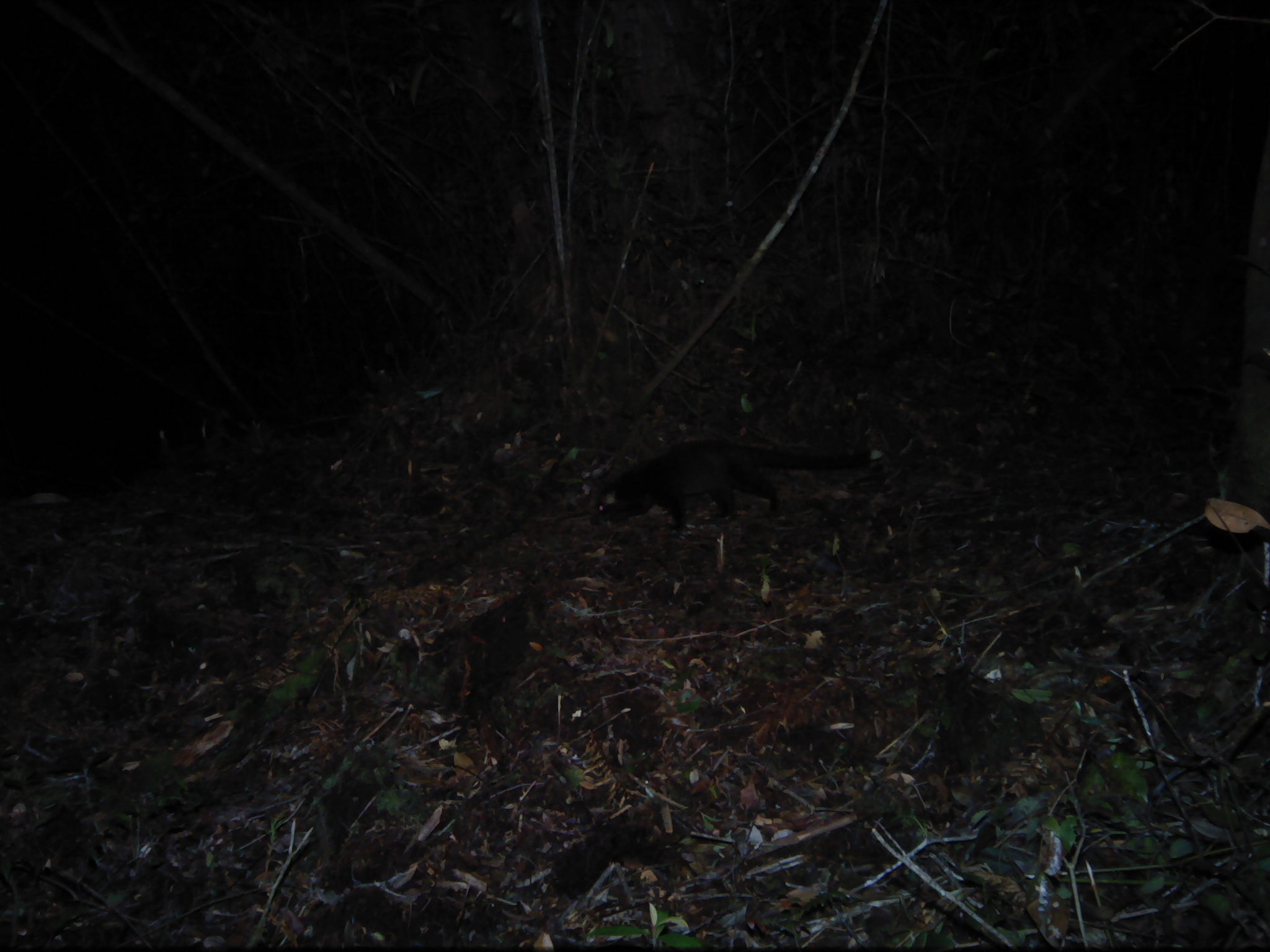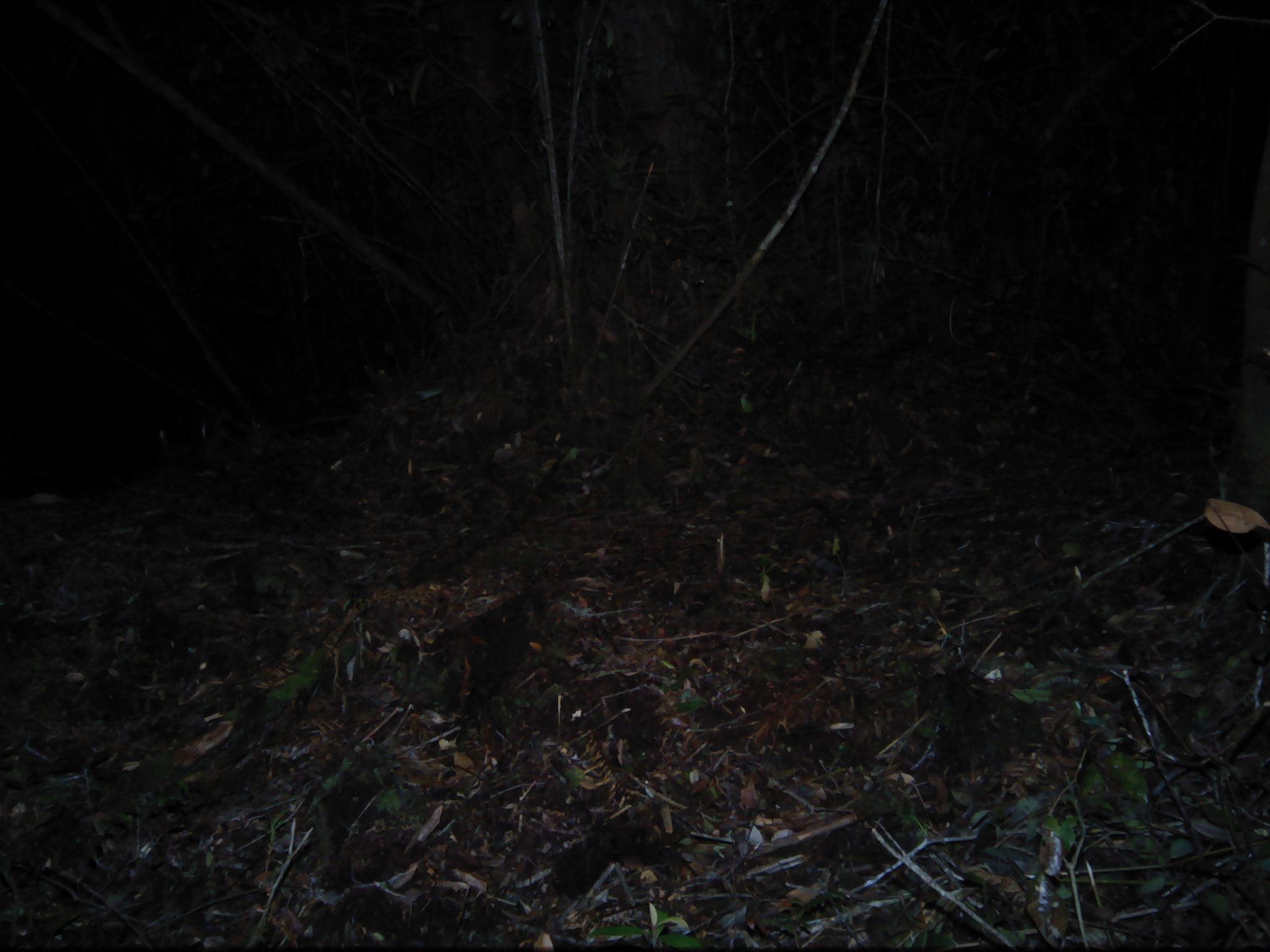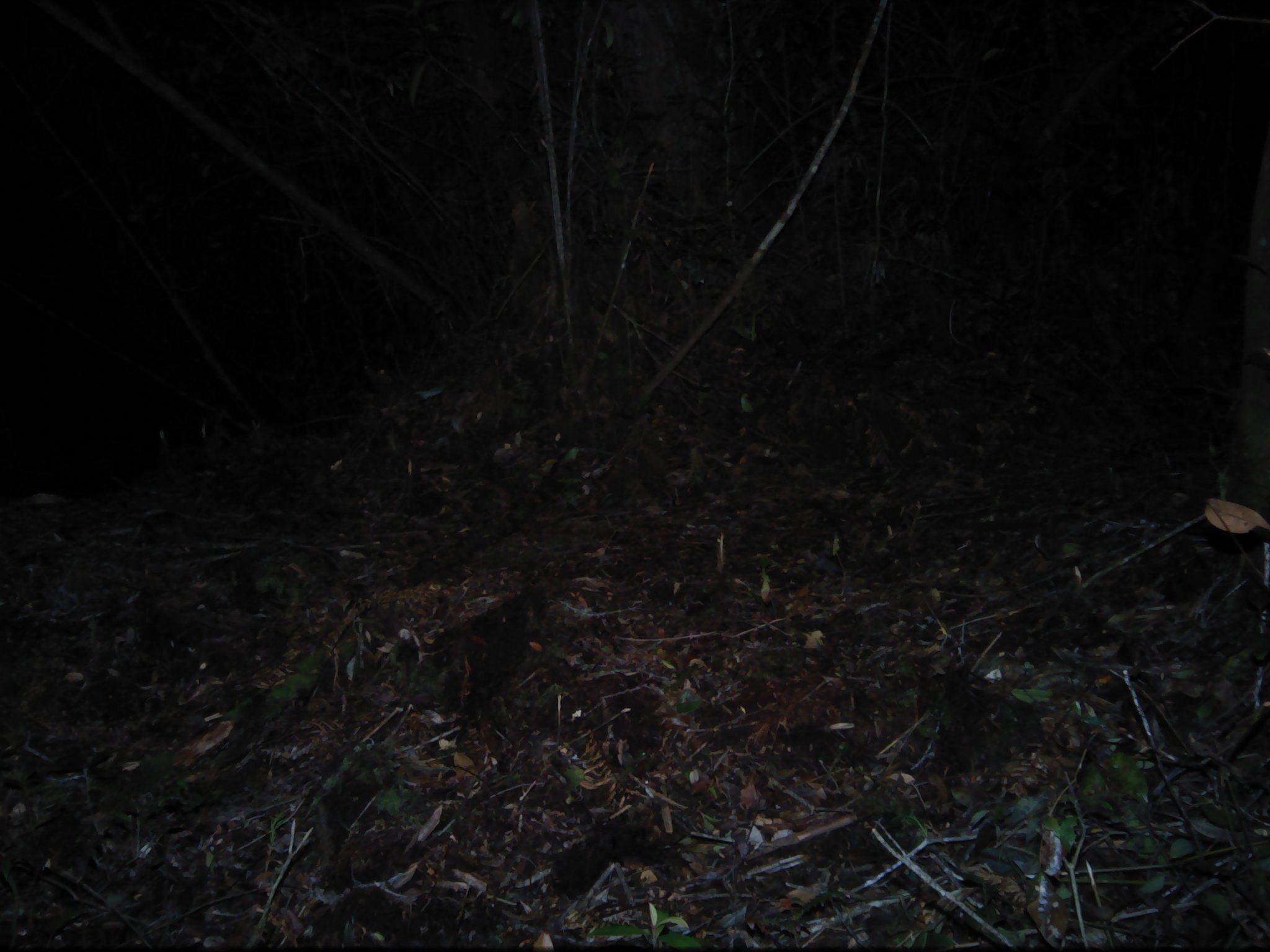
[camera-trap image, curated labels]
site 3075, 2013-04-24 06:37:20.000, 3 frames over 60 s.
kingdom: Animalia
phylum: Chordata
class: Mammalia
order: Carnivora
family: Viverridae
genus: Paguma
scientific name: Paguma larvata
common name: masked palm civet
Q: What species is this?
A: Paguma larvata (masked palm civet).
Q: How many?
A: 1.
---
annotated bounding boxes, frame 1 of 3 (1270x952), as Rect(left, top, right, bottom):
paguma larvata: Rect(587, 435, 883, 534)